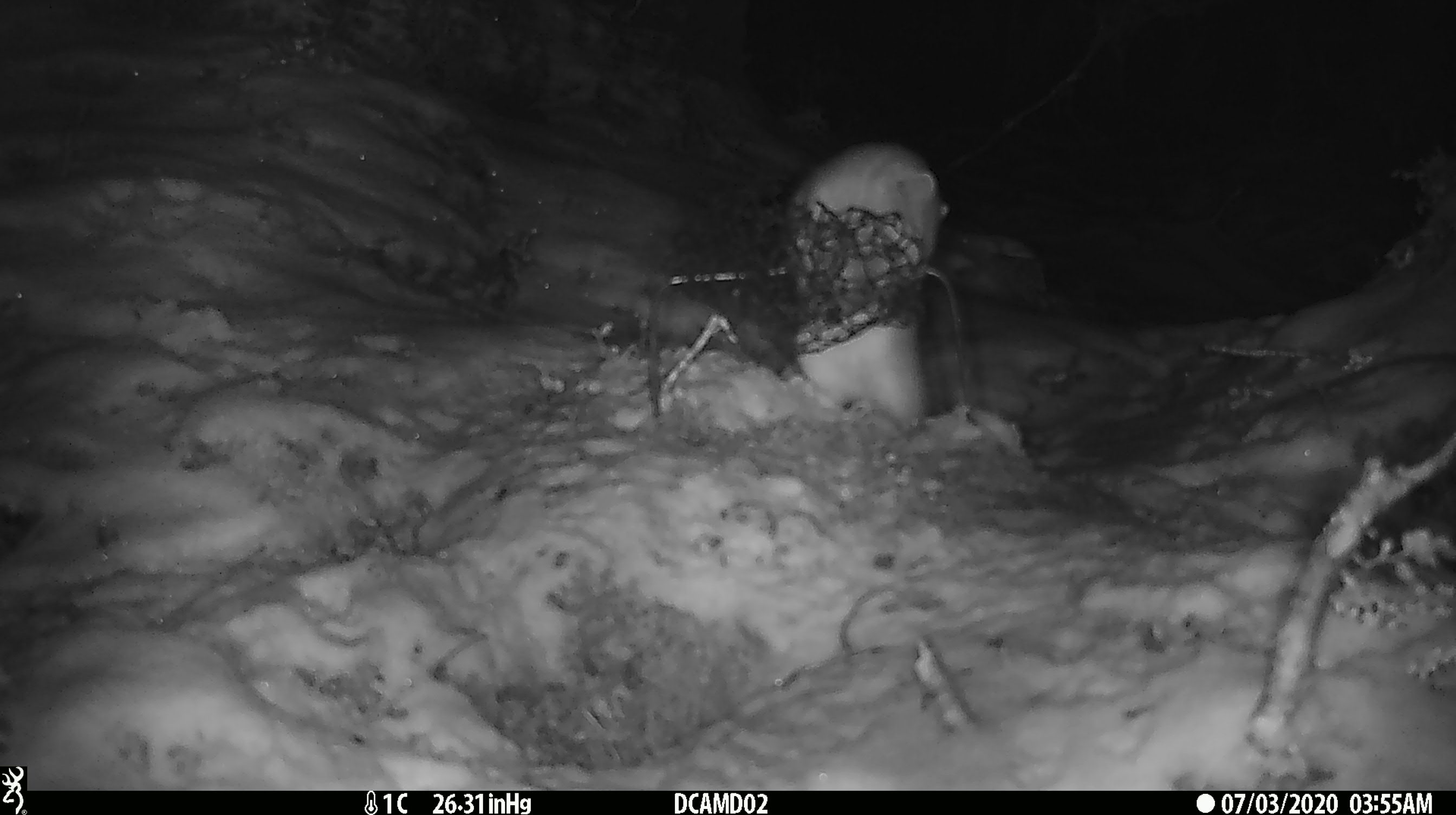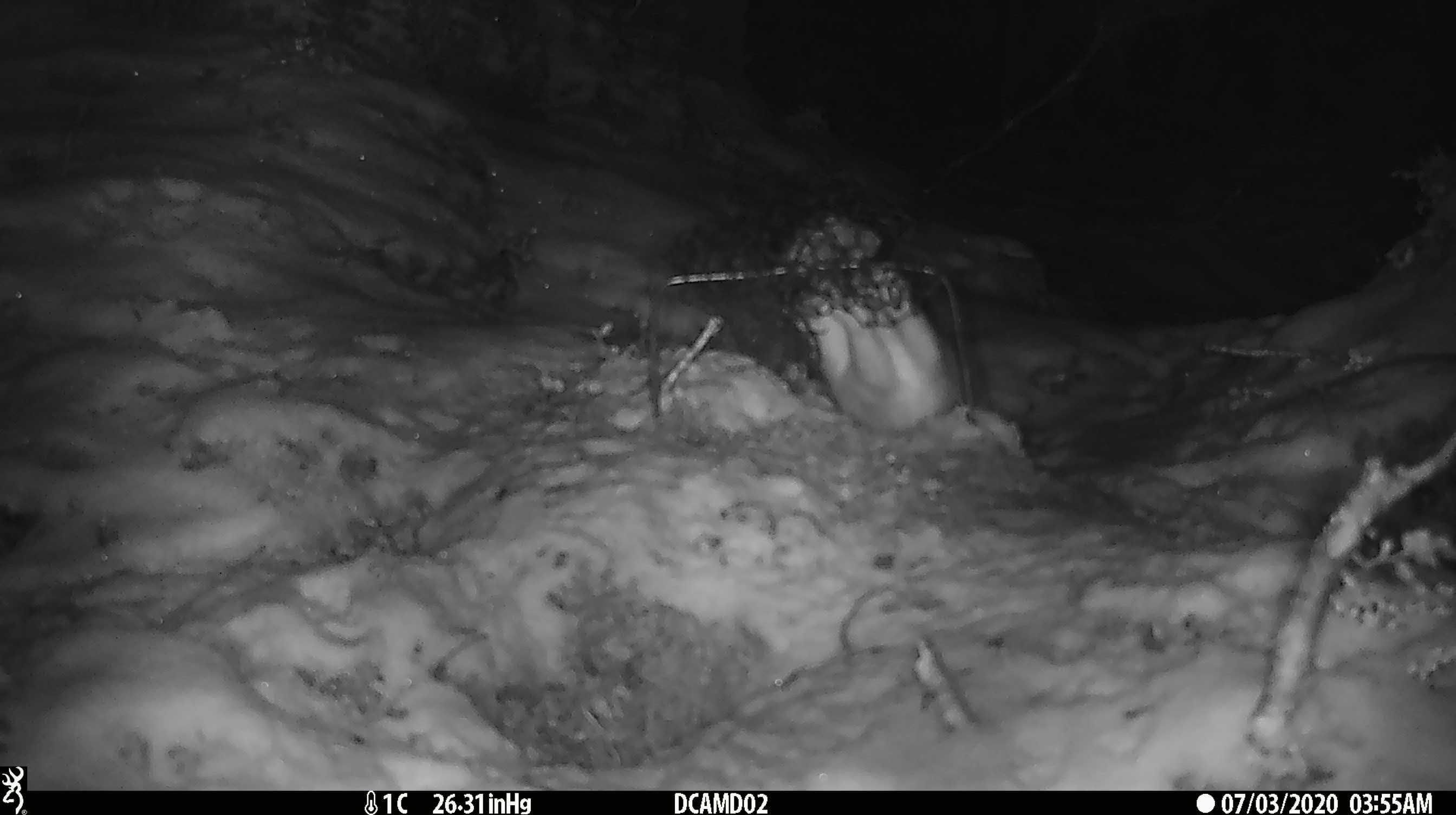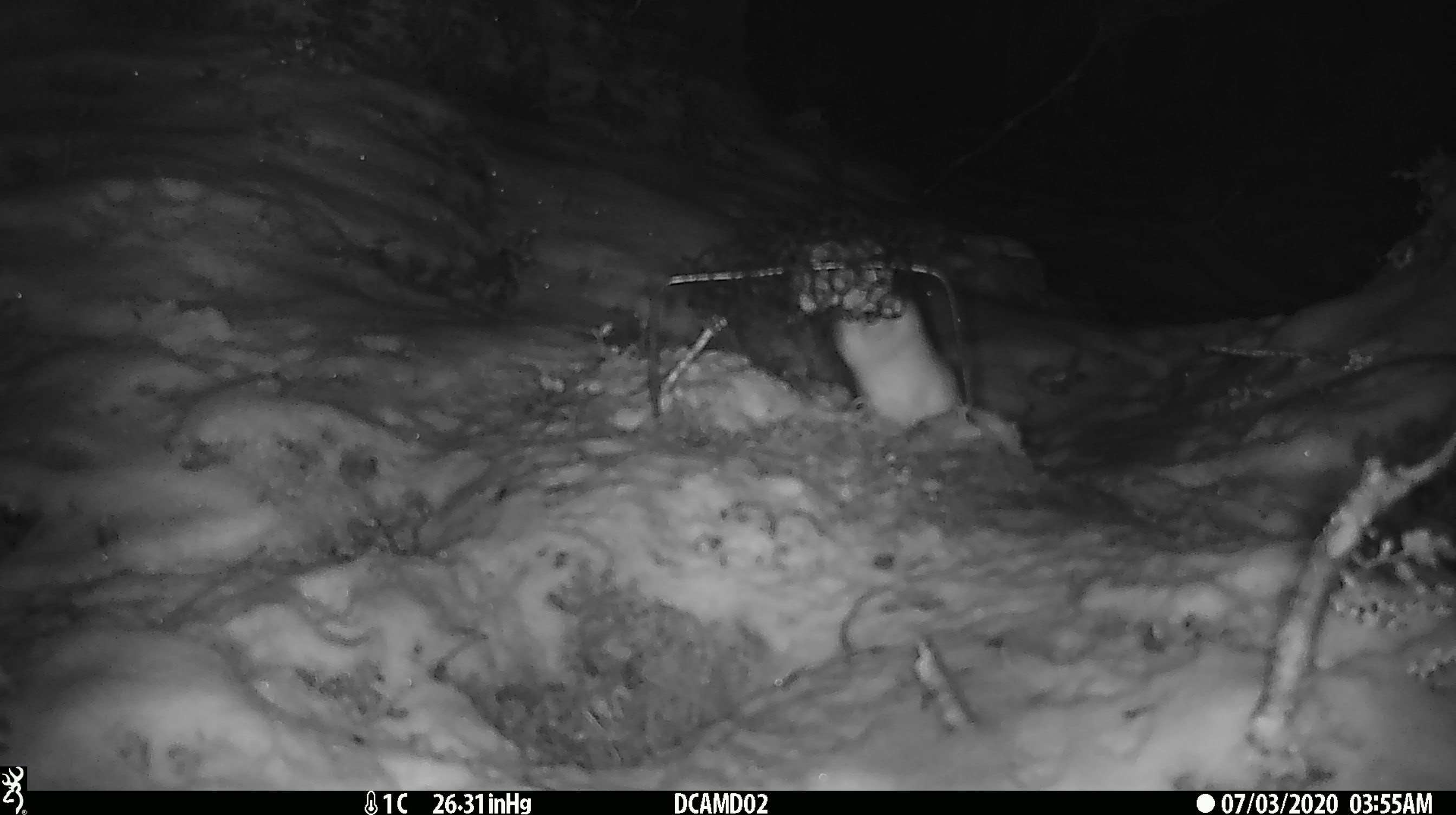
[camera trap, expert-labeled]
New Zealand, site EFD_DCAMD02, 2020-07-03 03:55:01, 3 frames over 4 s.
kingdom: Animalia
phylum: Chordata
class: Mammalia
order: Carnivora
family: Mustelidae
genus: Mustela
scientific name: Mustela erminea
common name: stoat